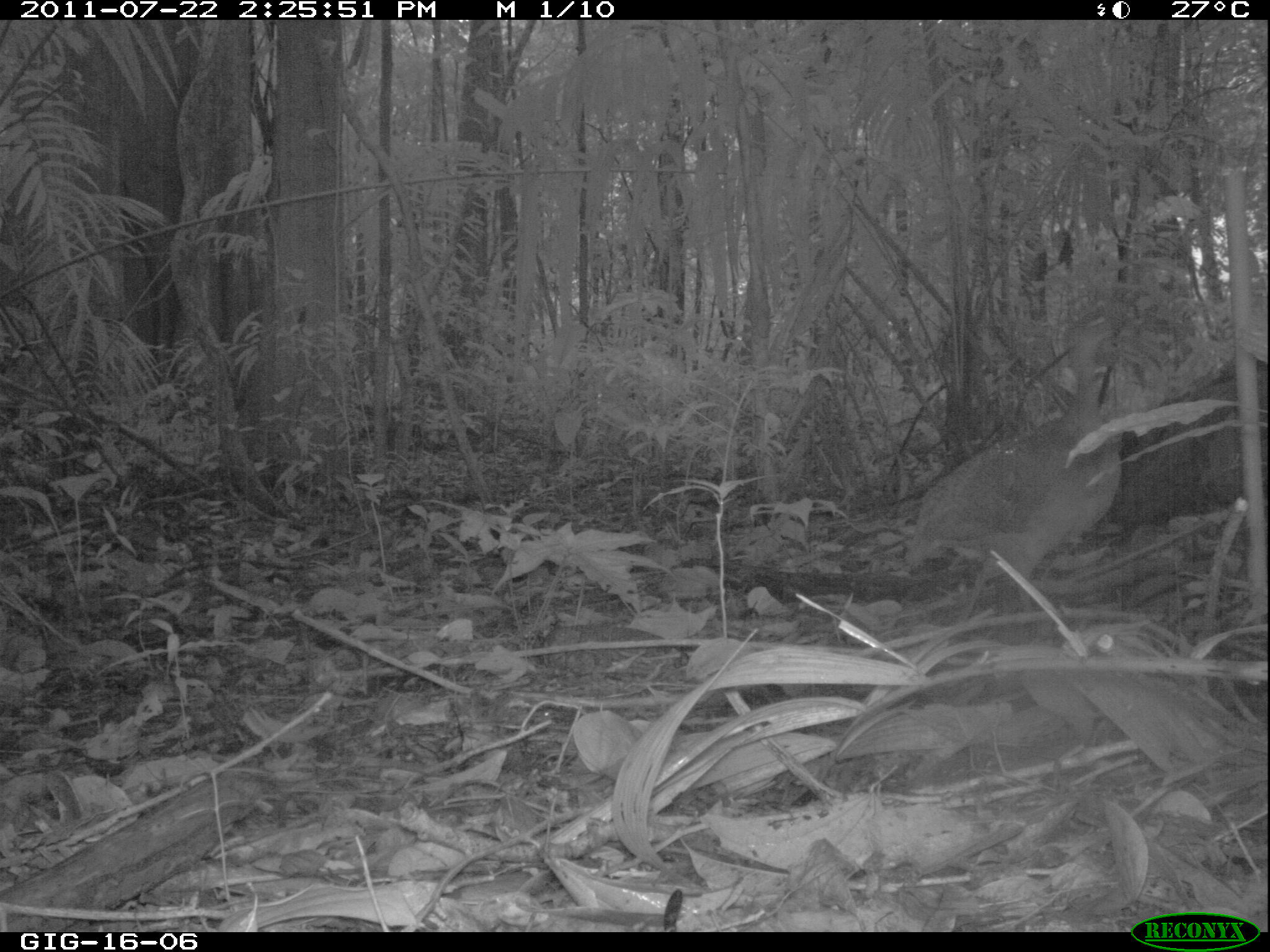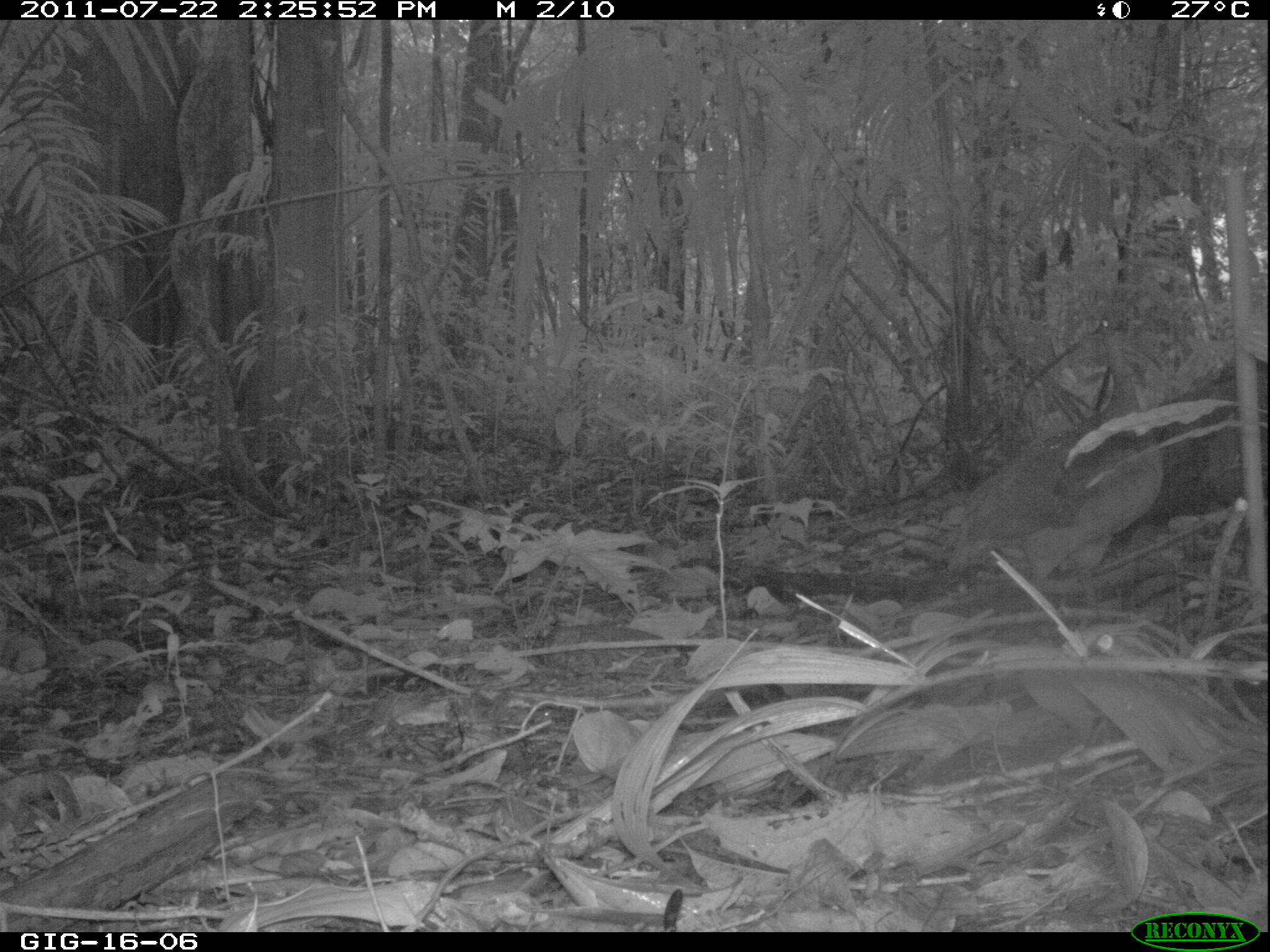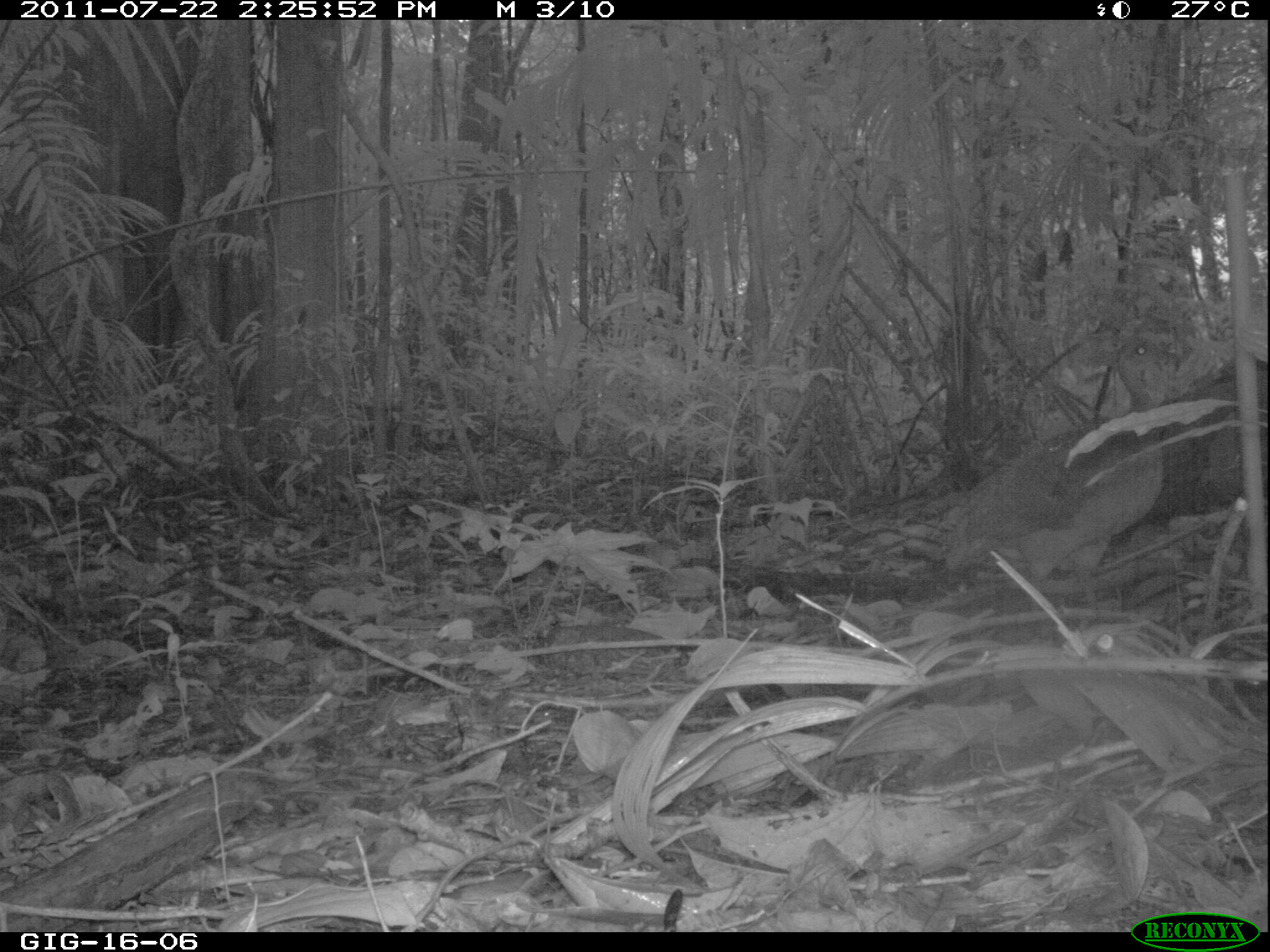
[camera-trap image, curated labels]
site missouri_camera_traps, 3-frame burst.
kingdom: Animalia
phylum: Chordata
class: Aves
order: Tinamiformes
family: Tinamidae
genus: Tinamus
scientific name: Tinamus major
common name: great tinamou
Great tinamou (Tinamus major). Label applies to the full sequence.